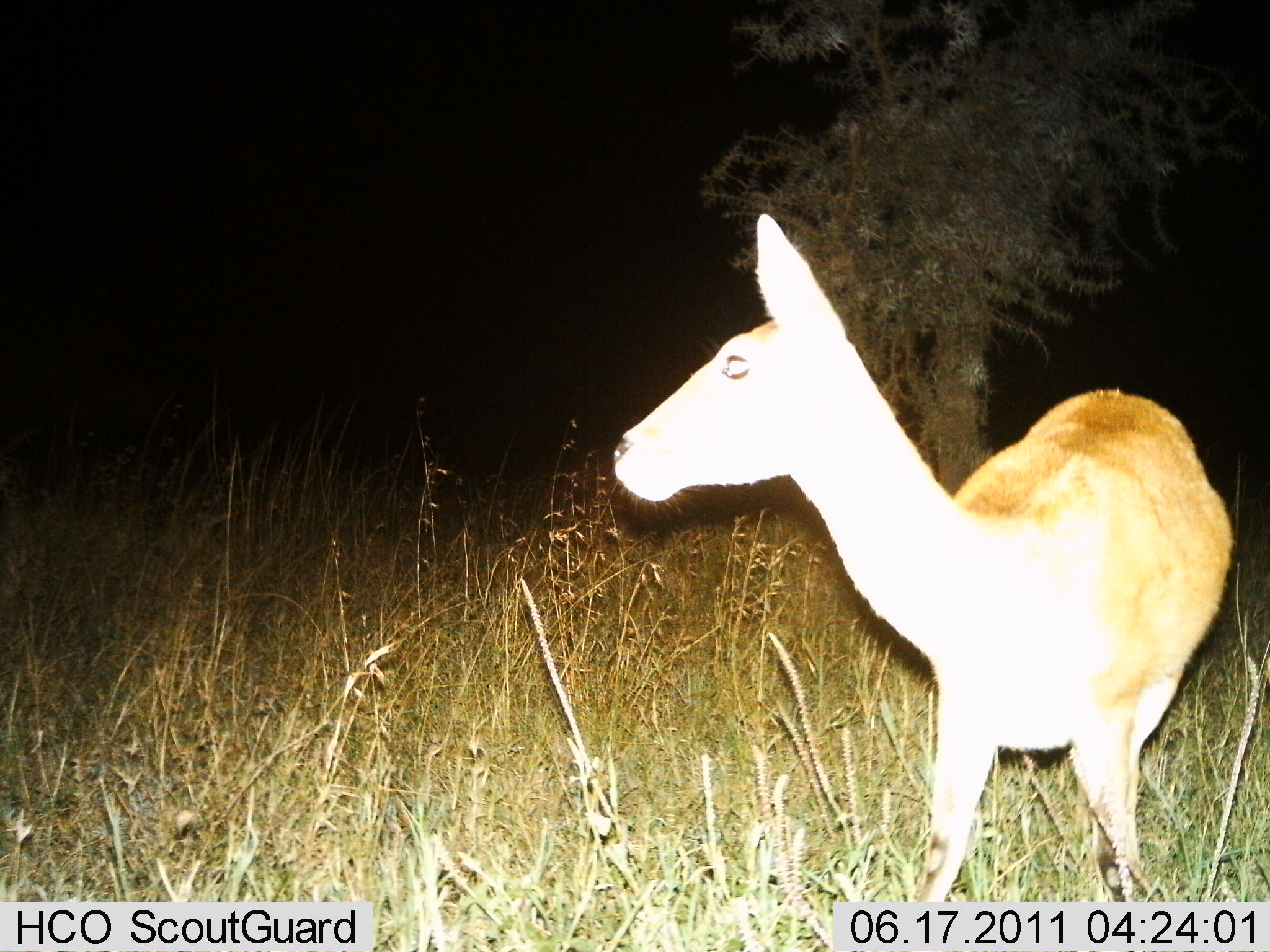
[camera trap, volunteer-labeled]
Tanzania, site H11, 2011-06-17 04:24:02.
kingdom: Animalia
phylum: Chordata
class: Mammalia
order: Artiodactyla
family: Bovidae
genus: Redunca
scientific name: Redunca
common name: reedbuck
Reedbuck (Redunca), count 1. Behavior (volunteer vote fractions): standing 91%, resting 0%, moving 9%, interacting 0%. Young present (vote fraction): 0%. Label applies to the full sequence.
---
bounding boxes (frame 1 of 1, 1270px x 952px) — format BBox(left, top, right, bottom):
animal: BBox(611, 213, 1237, 903)